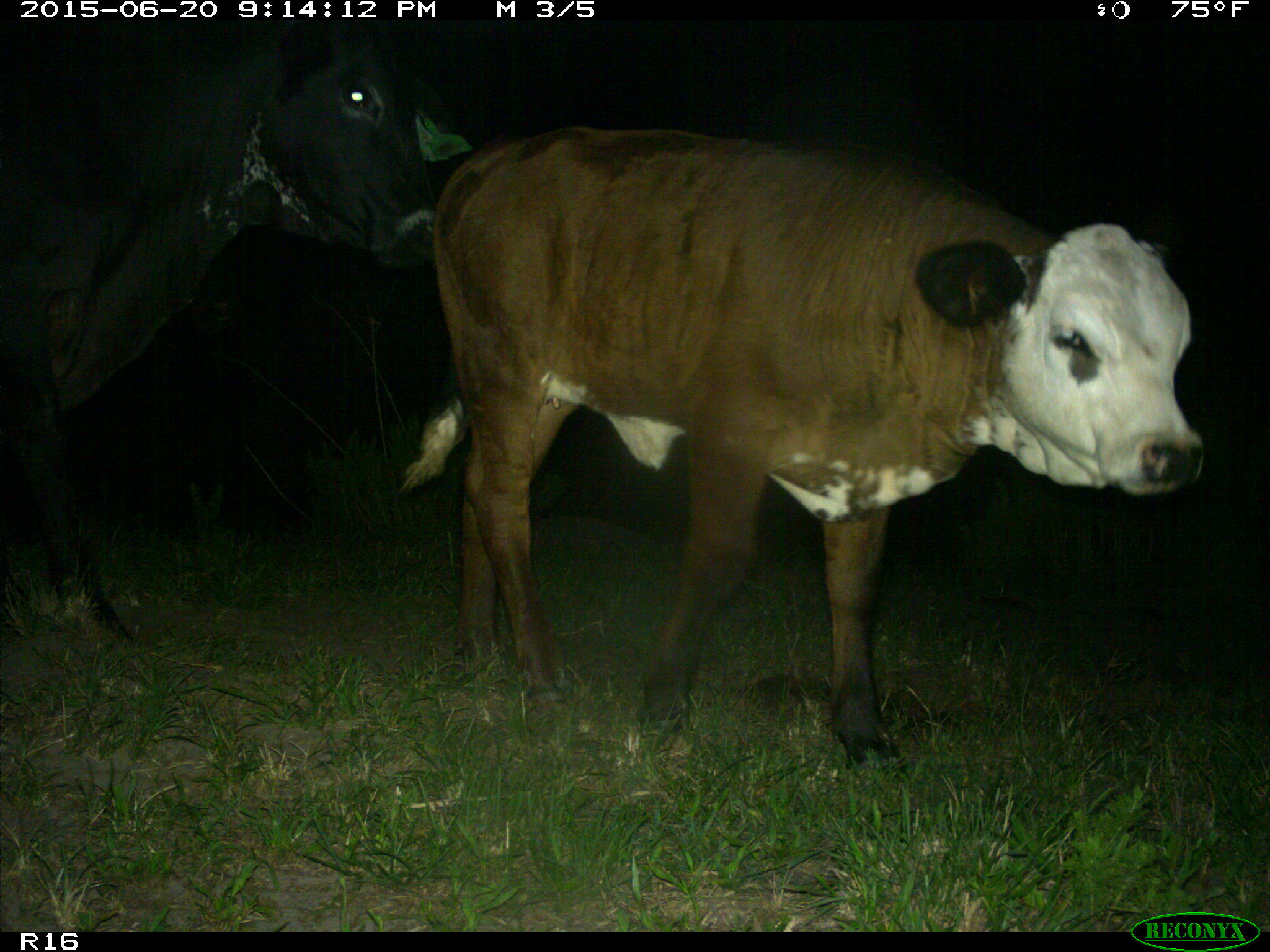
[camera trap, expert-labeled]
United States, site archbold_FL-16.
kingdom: Animalia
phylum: Chordata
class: Mammalia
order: Artiodactyla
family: Bovidae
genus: Bos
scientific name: Bos taurus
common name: domestic cow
Bos taurus (domestic cow).